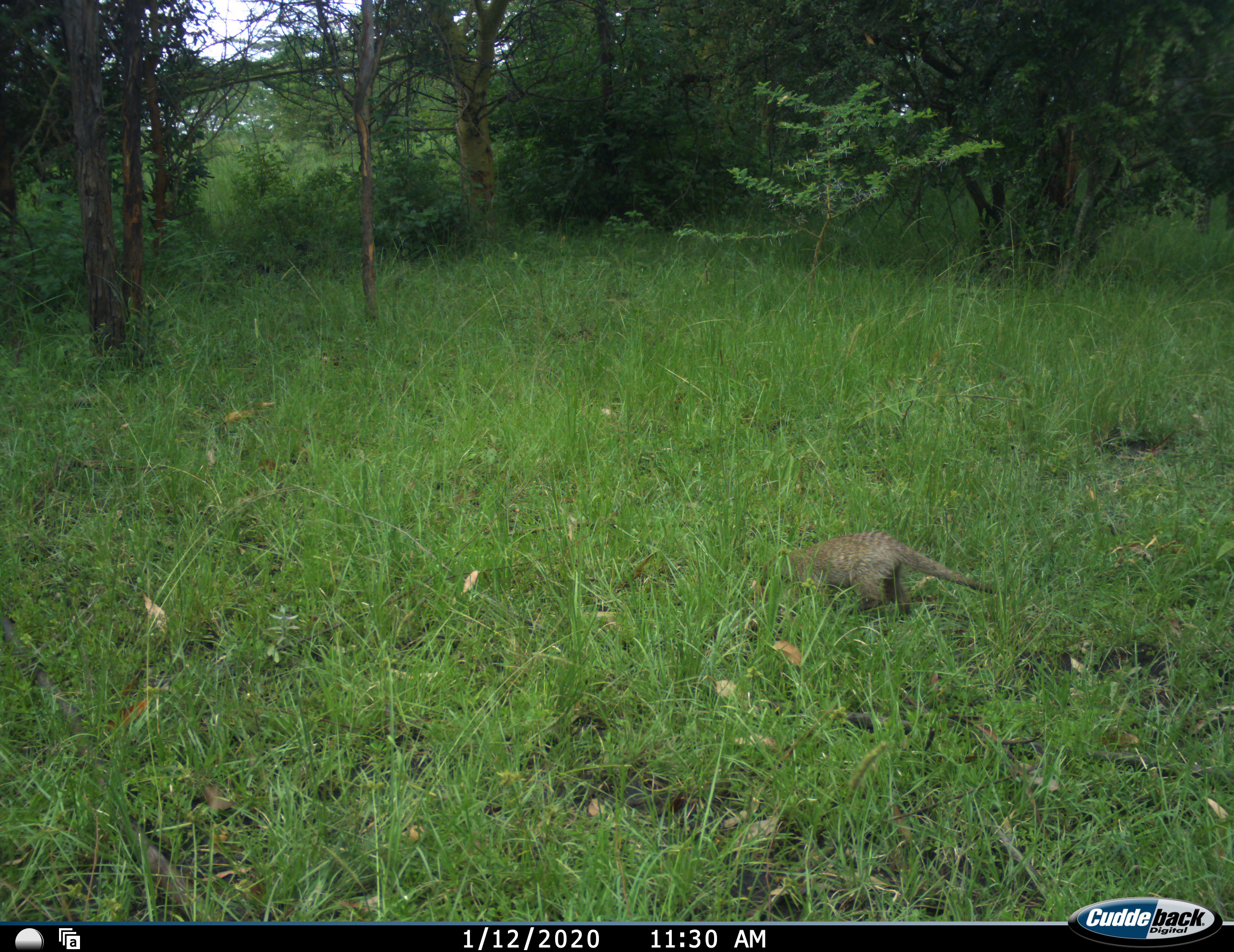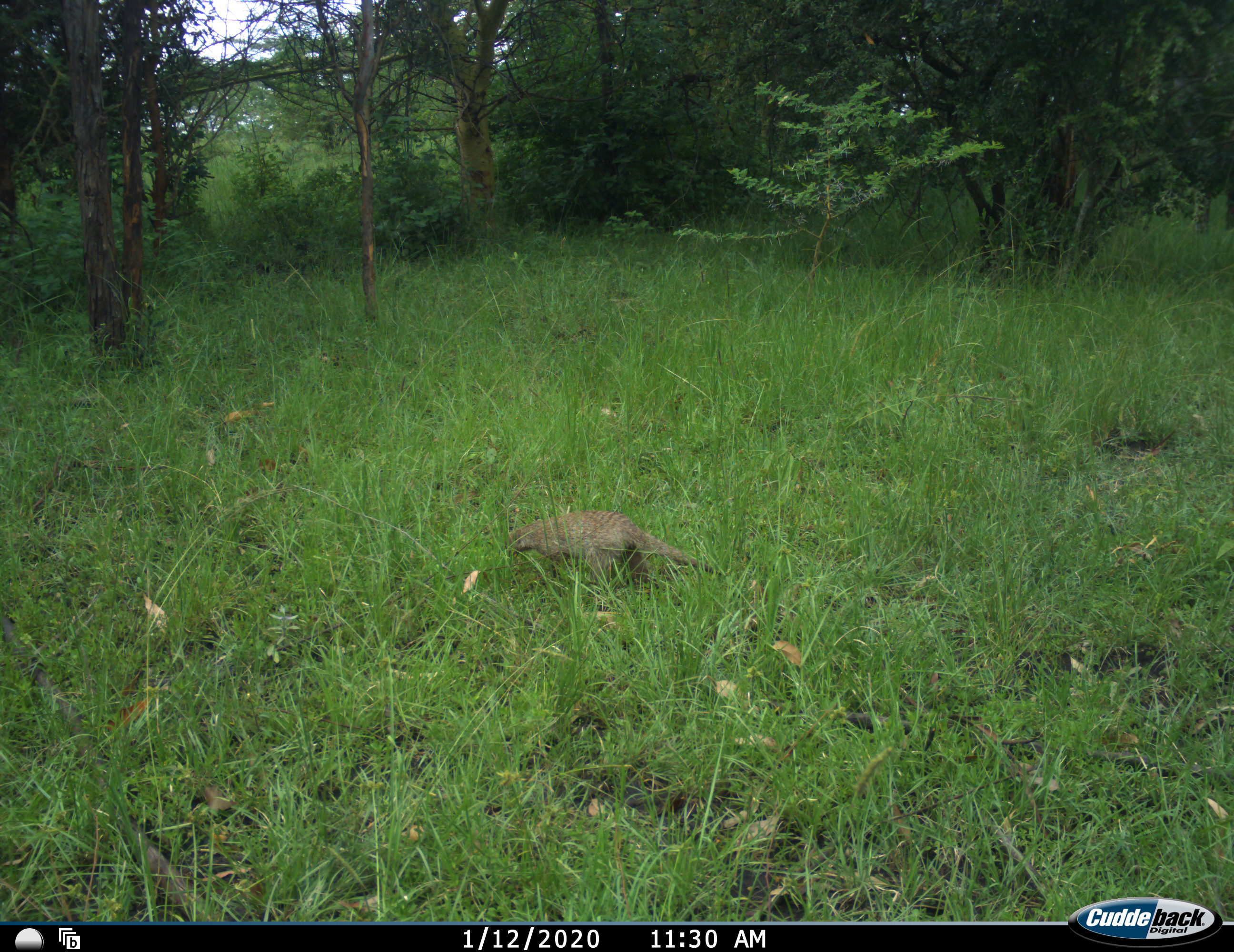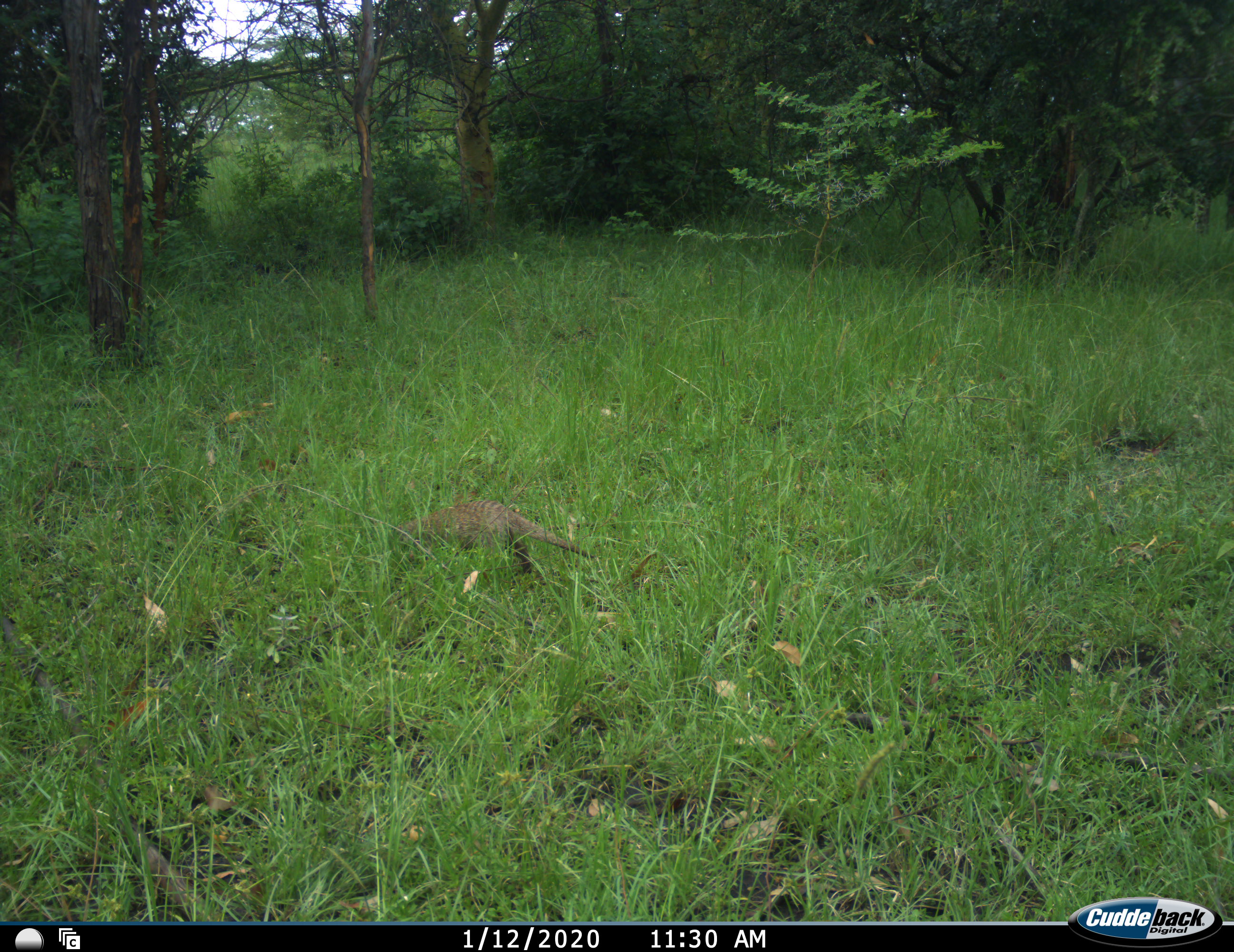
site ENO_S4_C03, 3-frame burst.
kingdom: Animalia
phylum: Chordata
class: Mammalia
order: Carnivora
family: Herpestidae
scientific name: Herpestidae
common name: mongoose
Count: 1.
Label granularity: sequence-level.